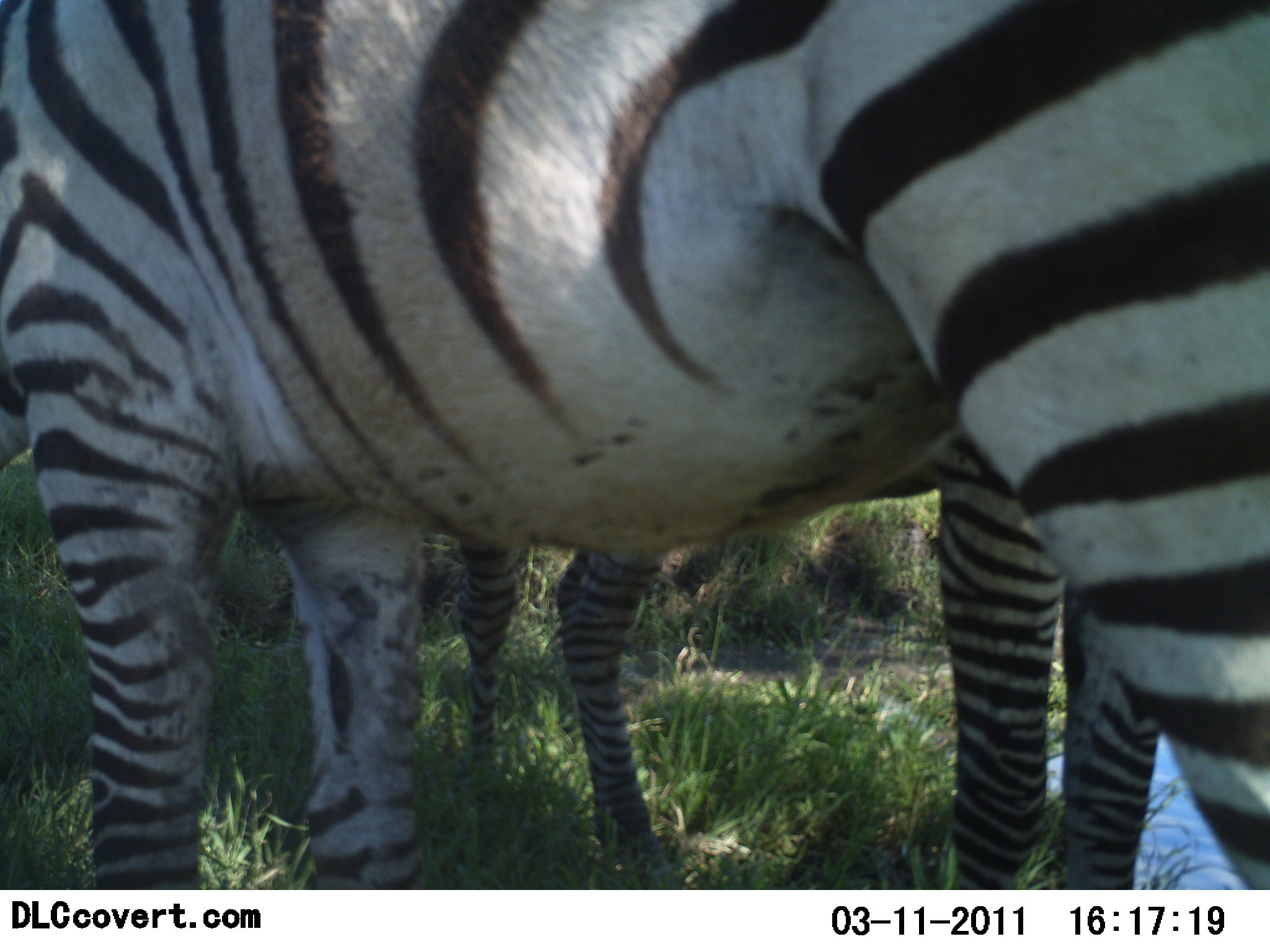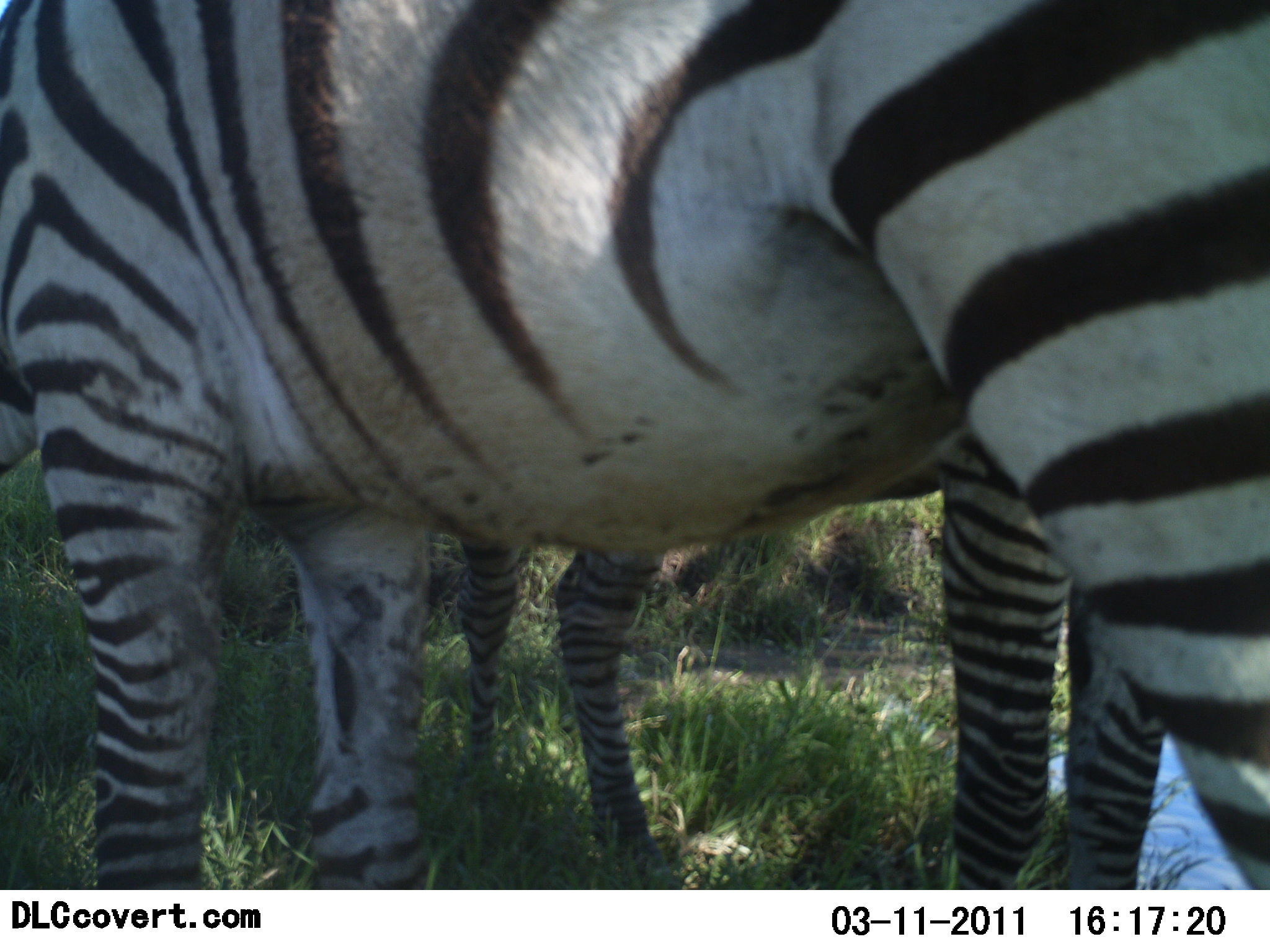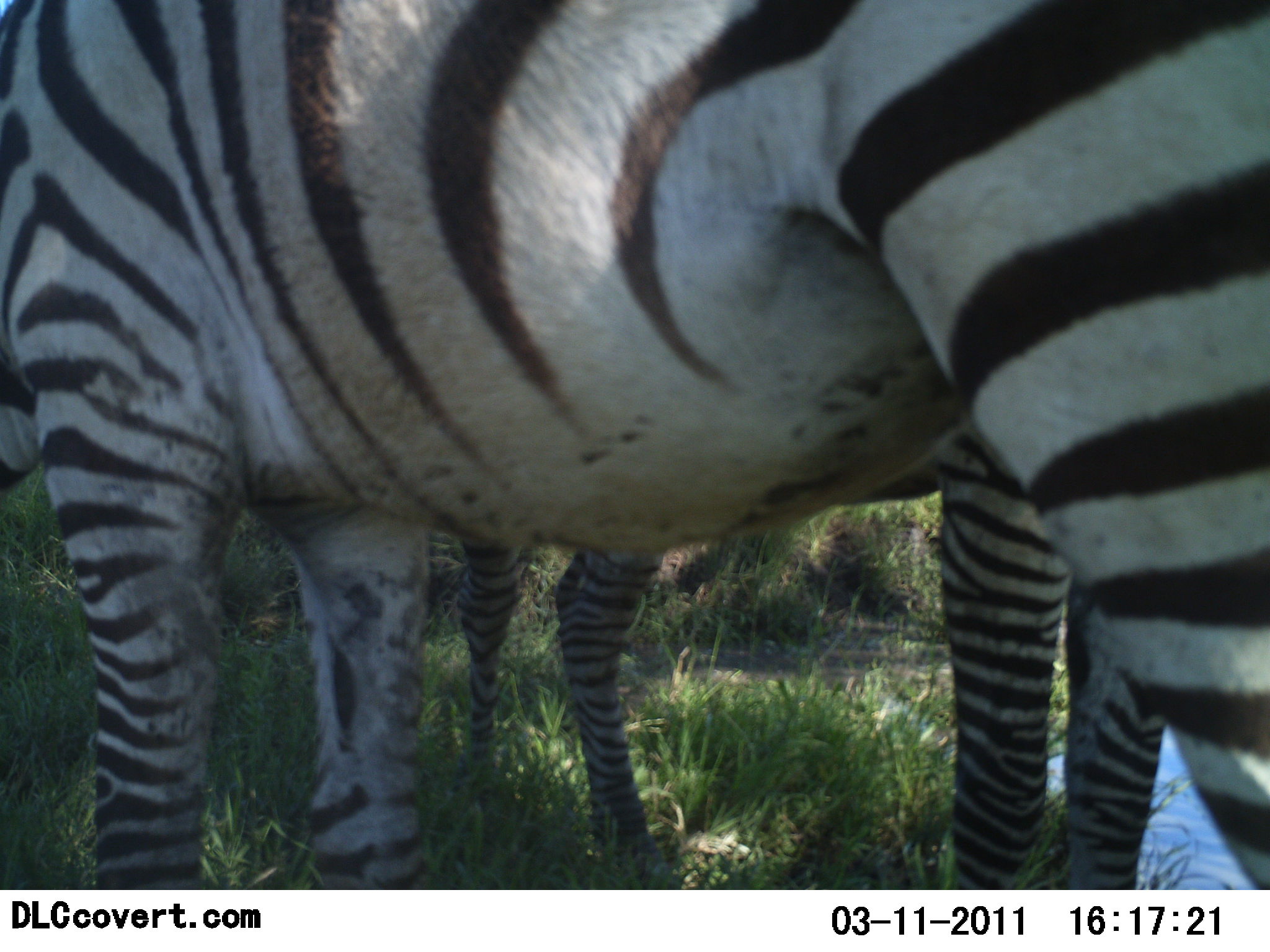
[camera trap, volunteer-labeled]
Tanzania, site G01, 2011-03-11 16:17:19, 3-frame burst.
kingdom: Animalia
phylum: Chordata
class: Mammalia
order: Perissodactyla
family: Equidae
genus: Equus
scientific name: Equus quagga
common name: plains zebra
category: zebra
Zebra (plains zebra) (Equus quagga), count 2. Behavior (volunteer vote fractions): standing 82%, resting 0%, moving 0%, interacting 9%. Young present (vote fraction): 0%. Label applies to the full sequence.